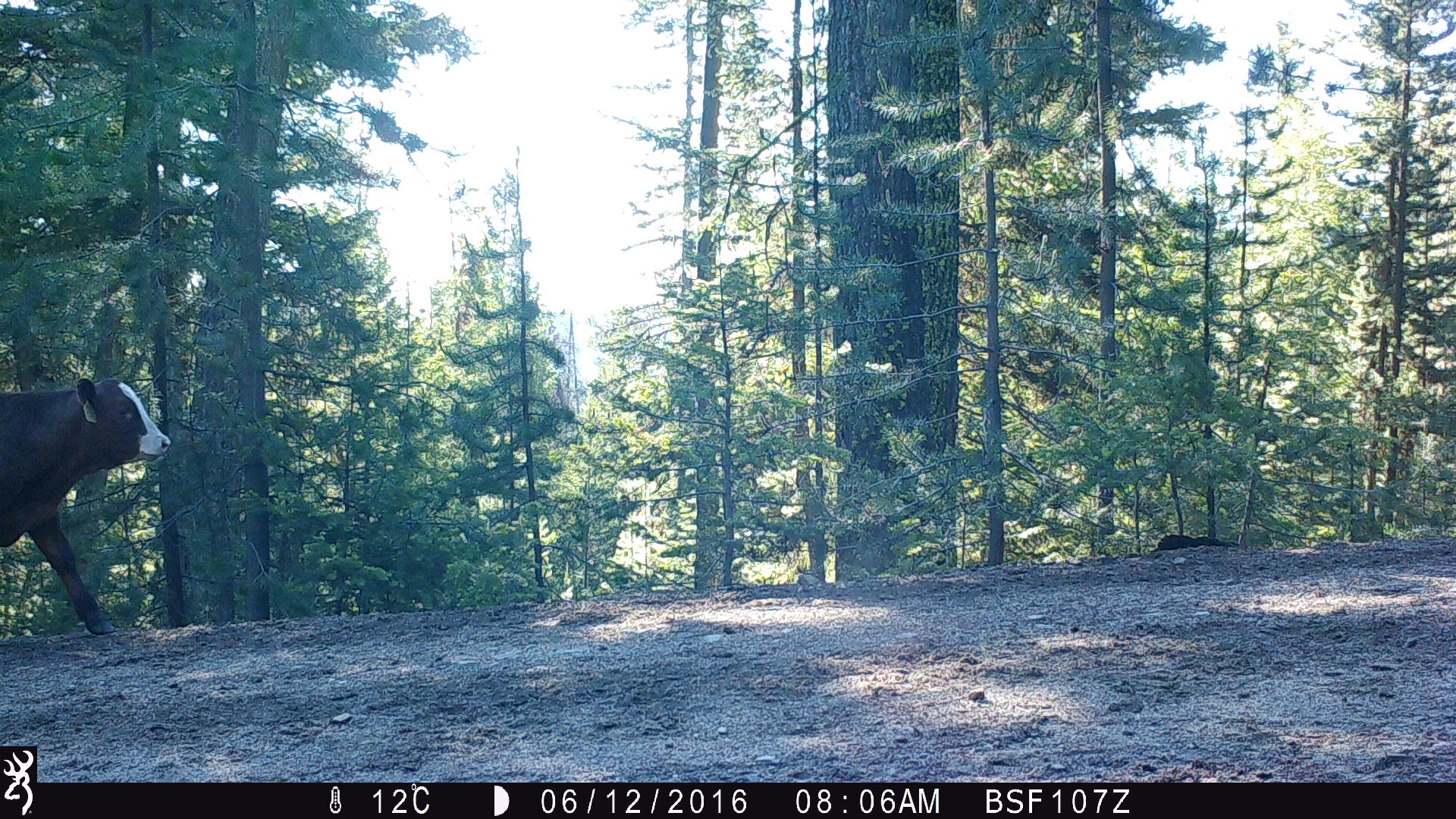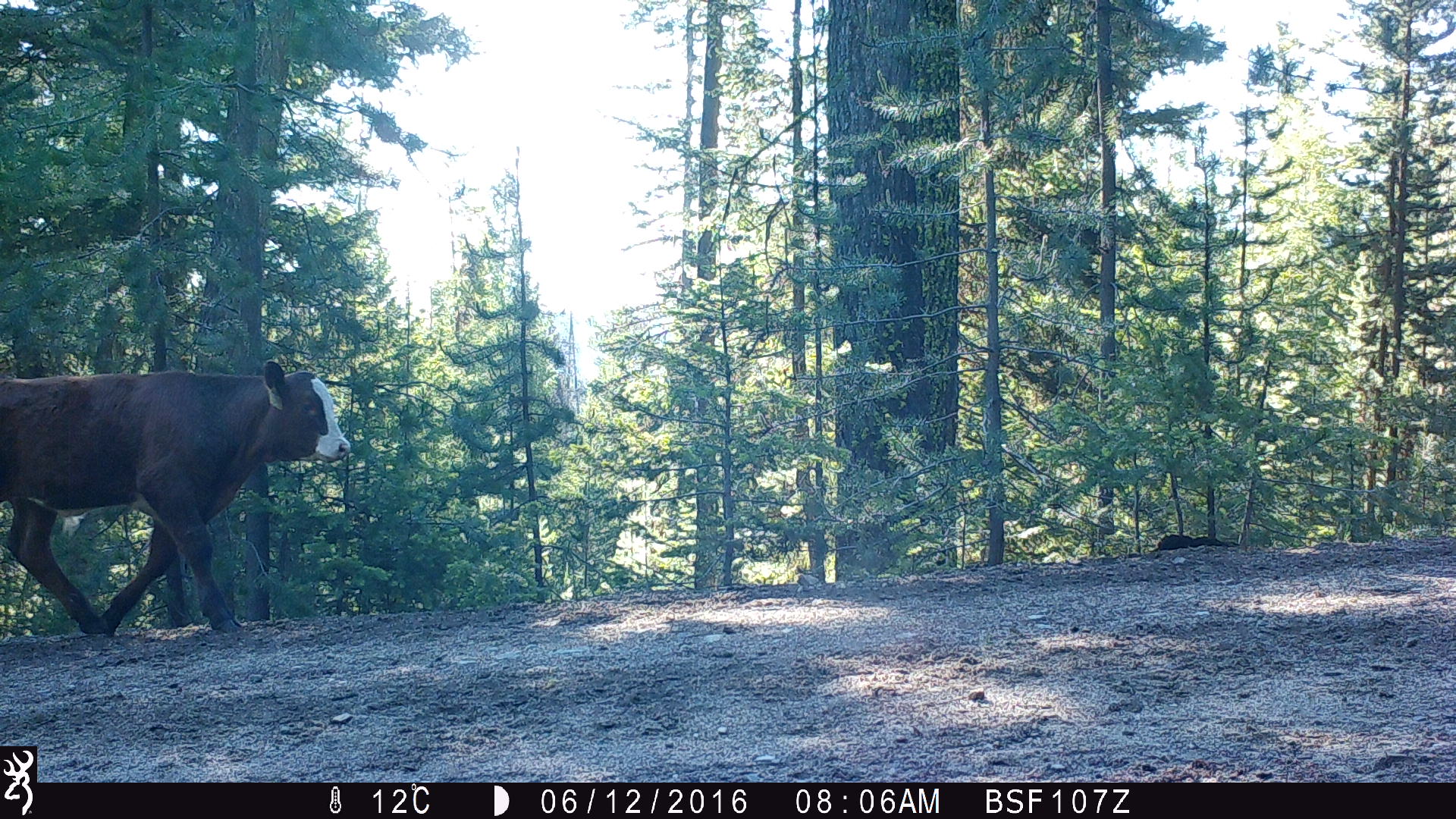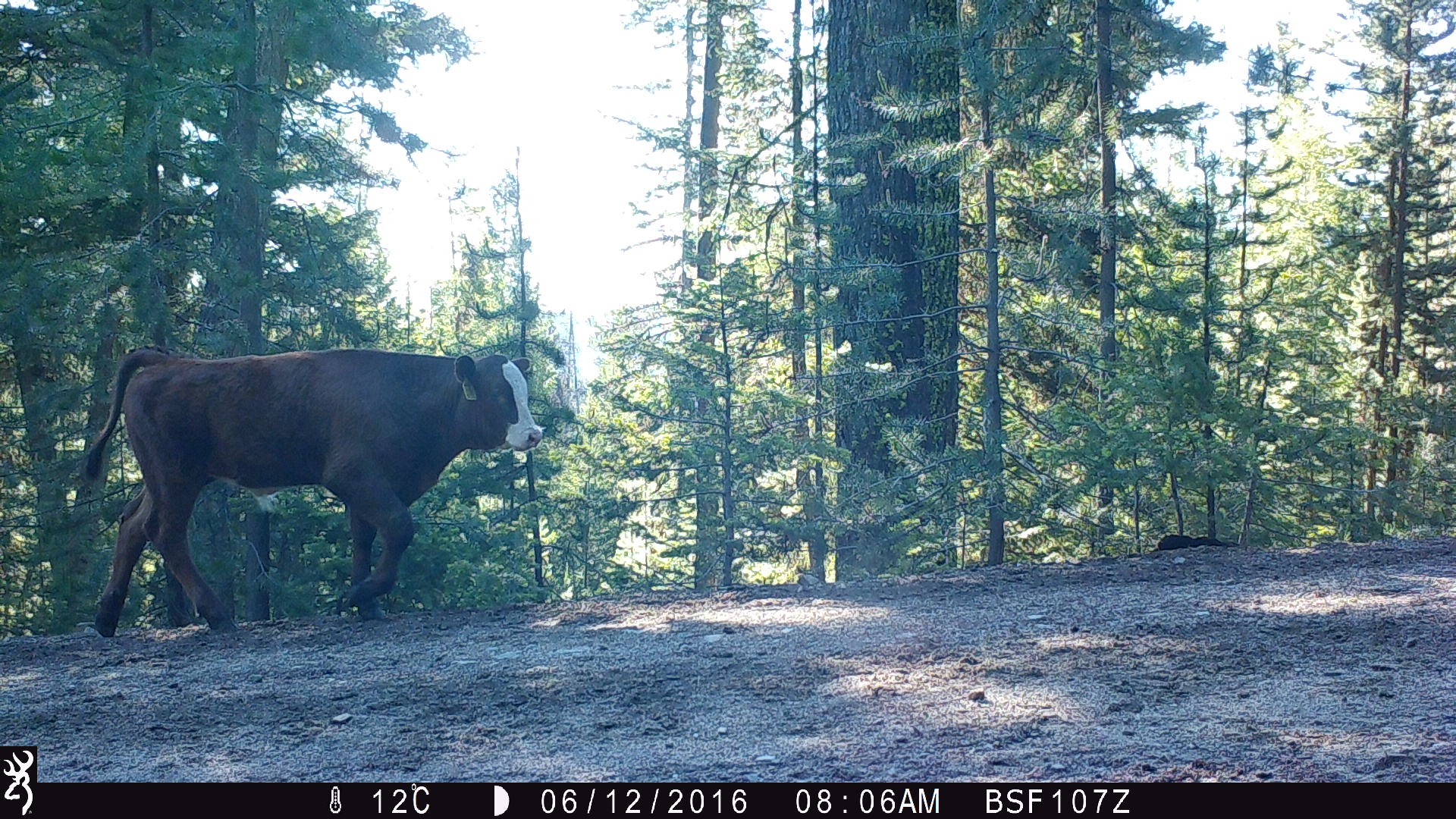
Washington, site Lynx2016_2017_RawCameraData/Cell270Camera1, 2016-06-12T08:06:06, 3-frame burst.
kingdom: Animalia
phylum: Chordata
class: Mammalia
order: Artiodactyla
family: Bovidae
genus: Bos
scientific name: Bos taurus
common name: domestic cattle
Domestic cattle (Bos taurus). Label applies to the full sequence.